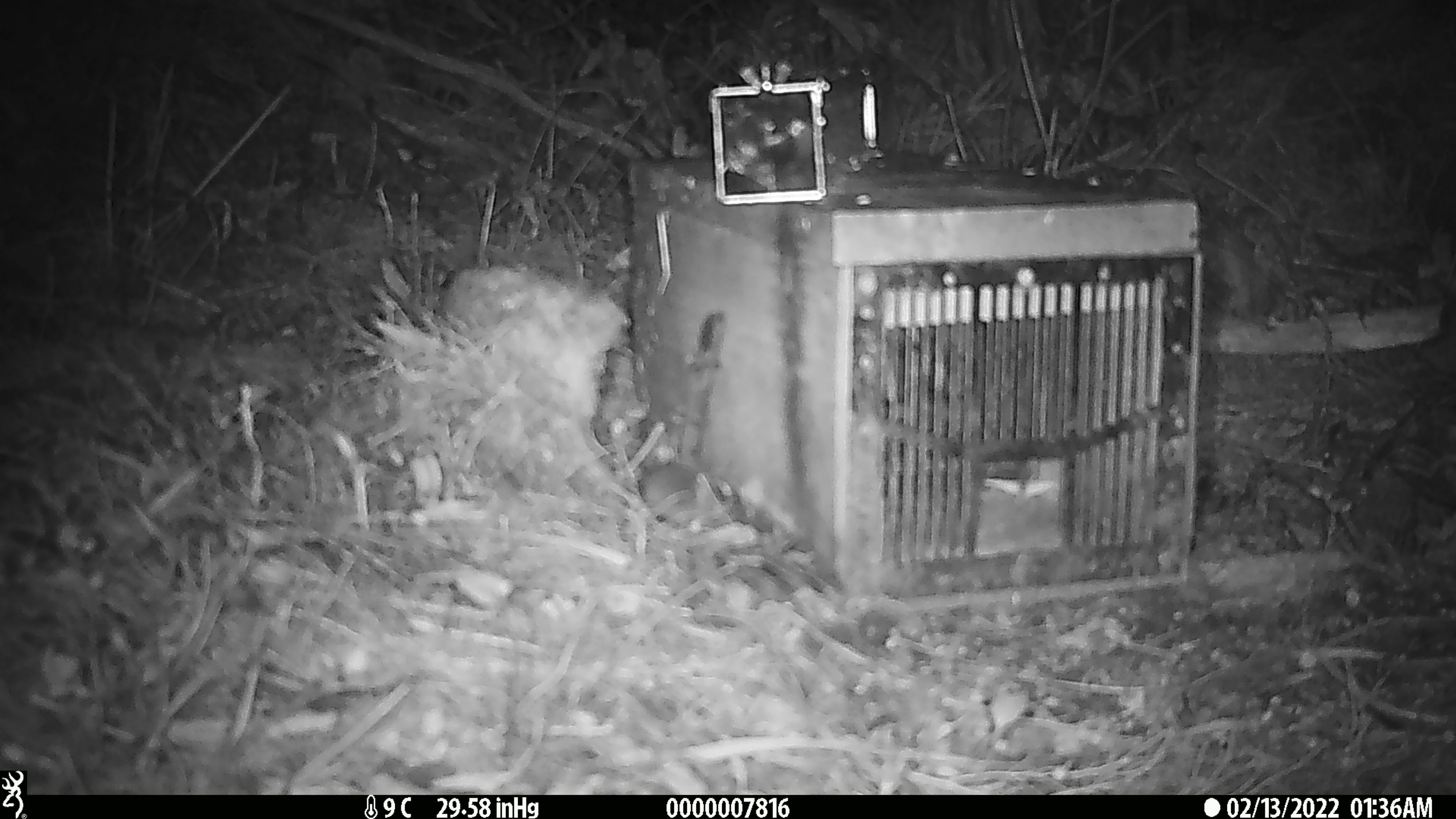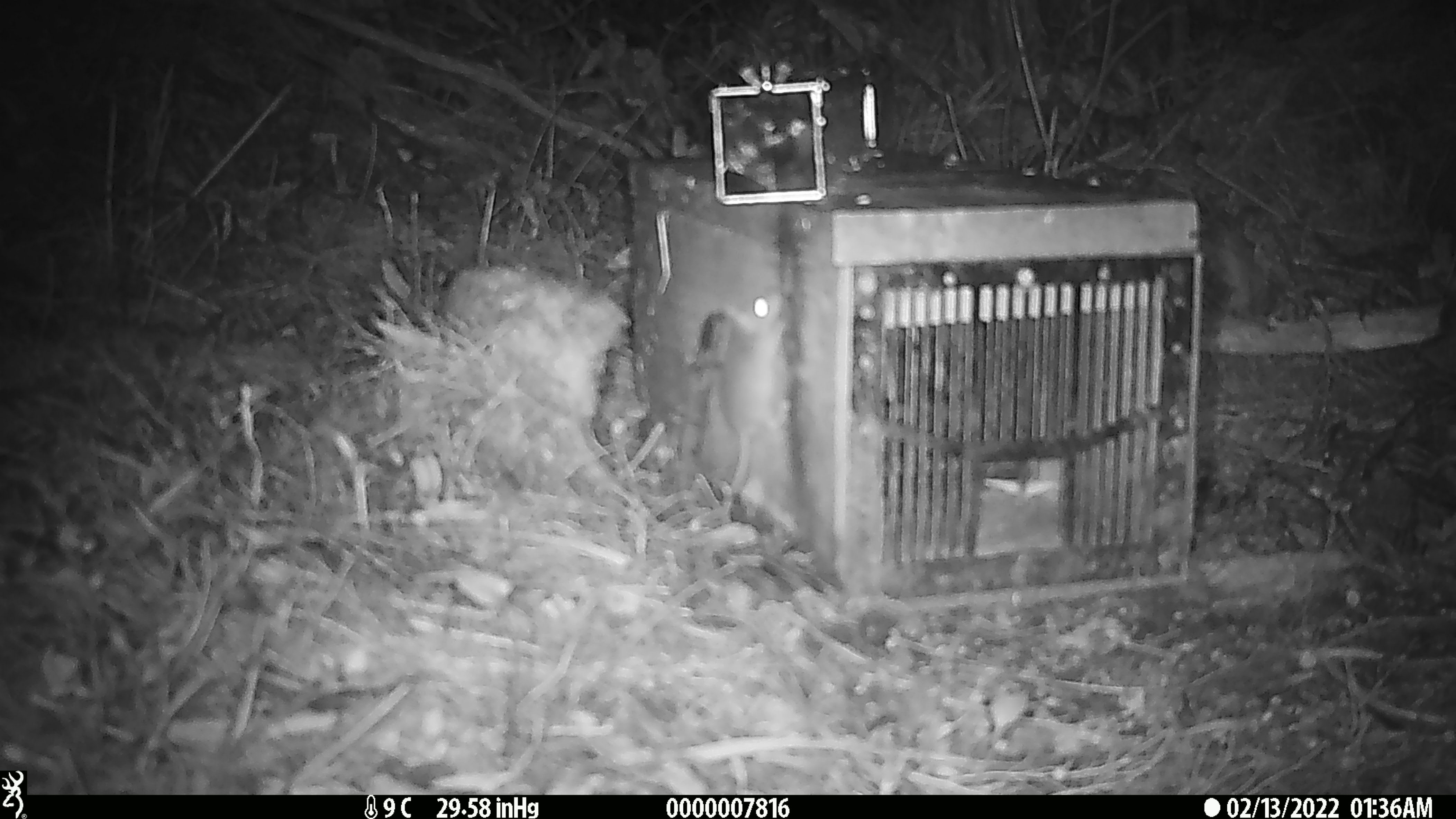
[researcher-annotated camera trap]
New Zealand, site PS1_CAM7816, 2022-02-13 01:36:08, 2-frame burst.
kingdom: Animalia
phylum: Chordata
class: Mammalia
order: Rodentia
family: Muridae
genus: Mus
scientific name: Mus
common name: mouse